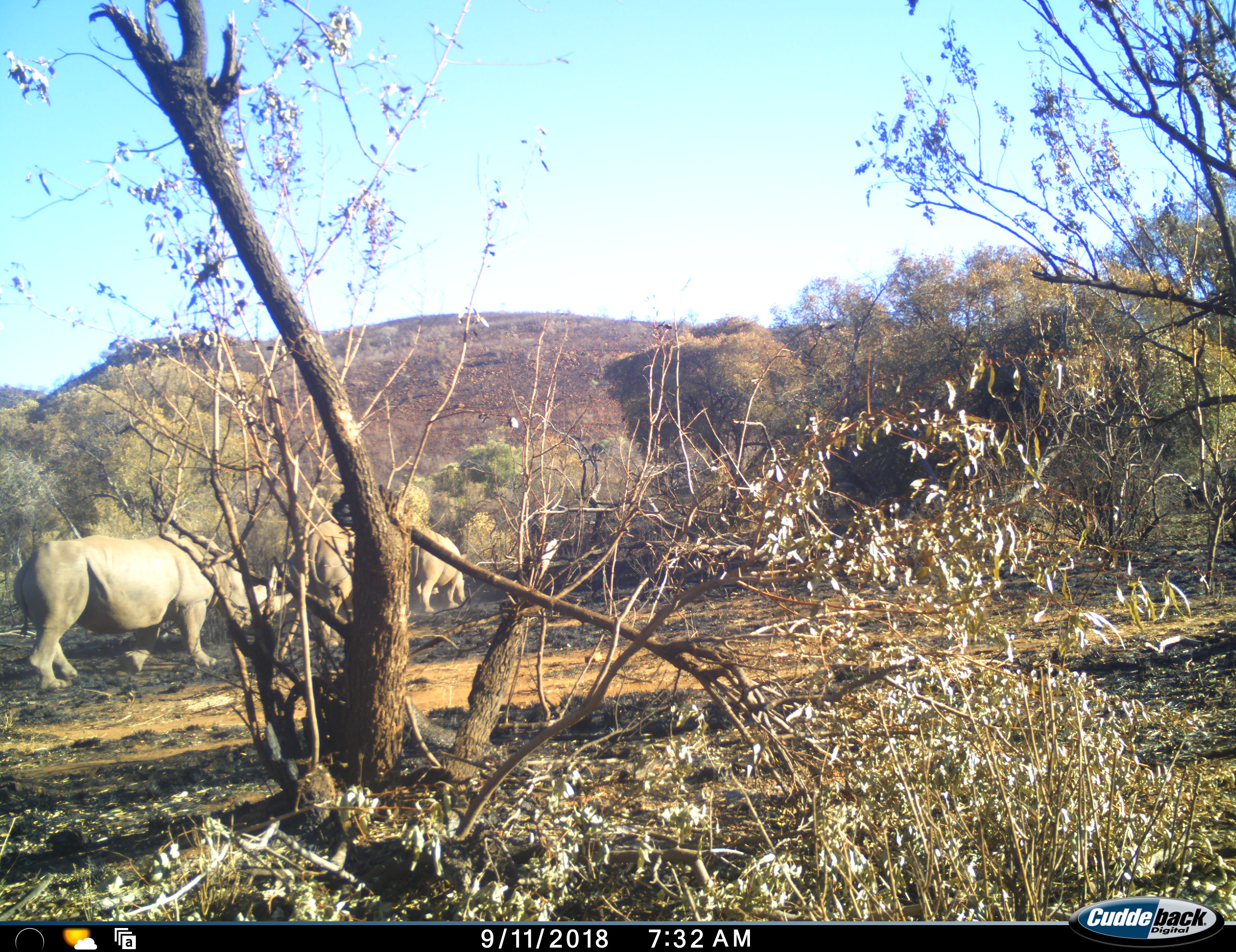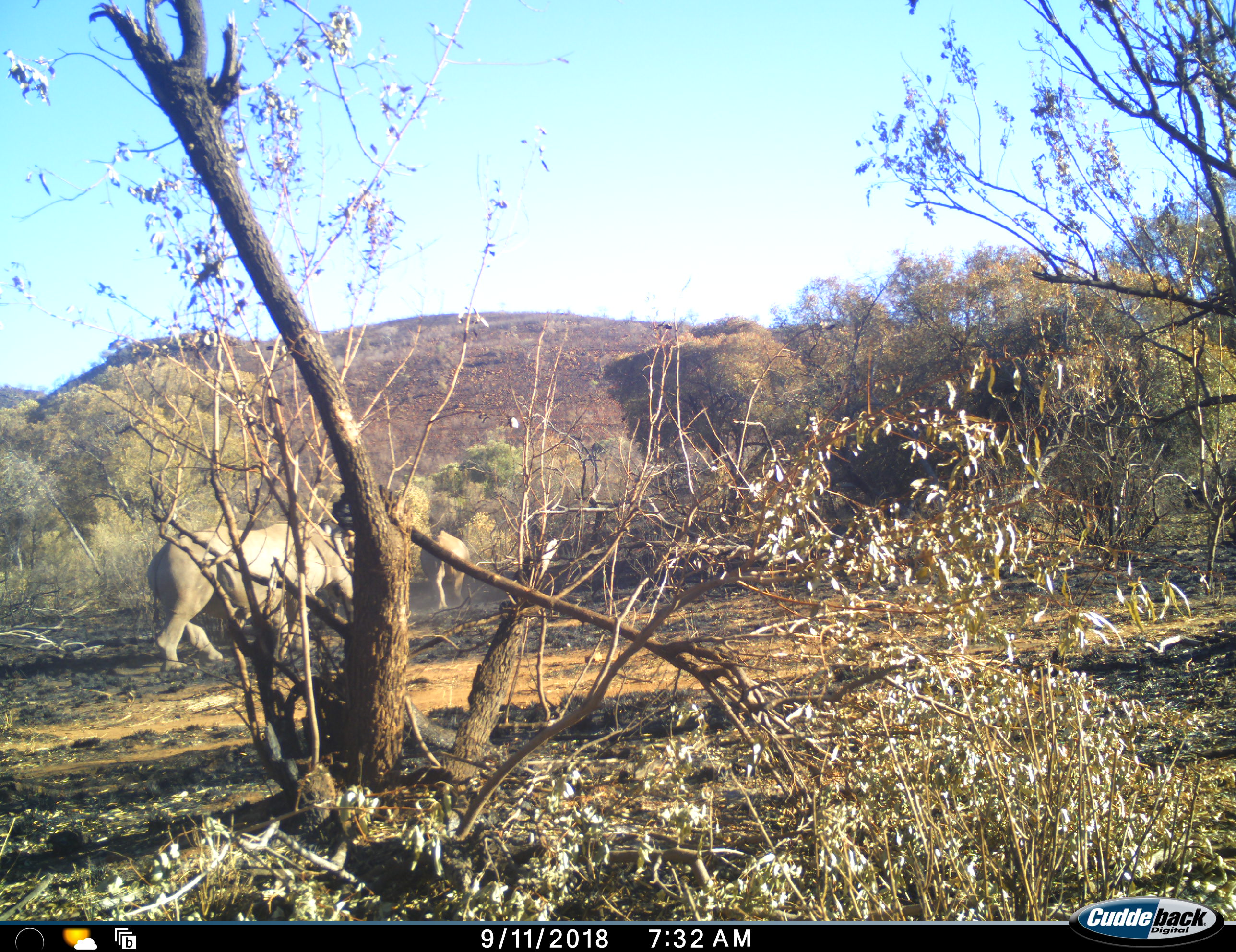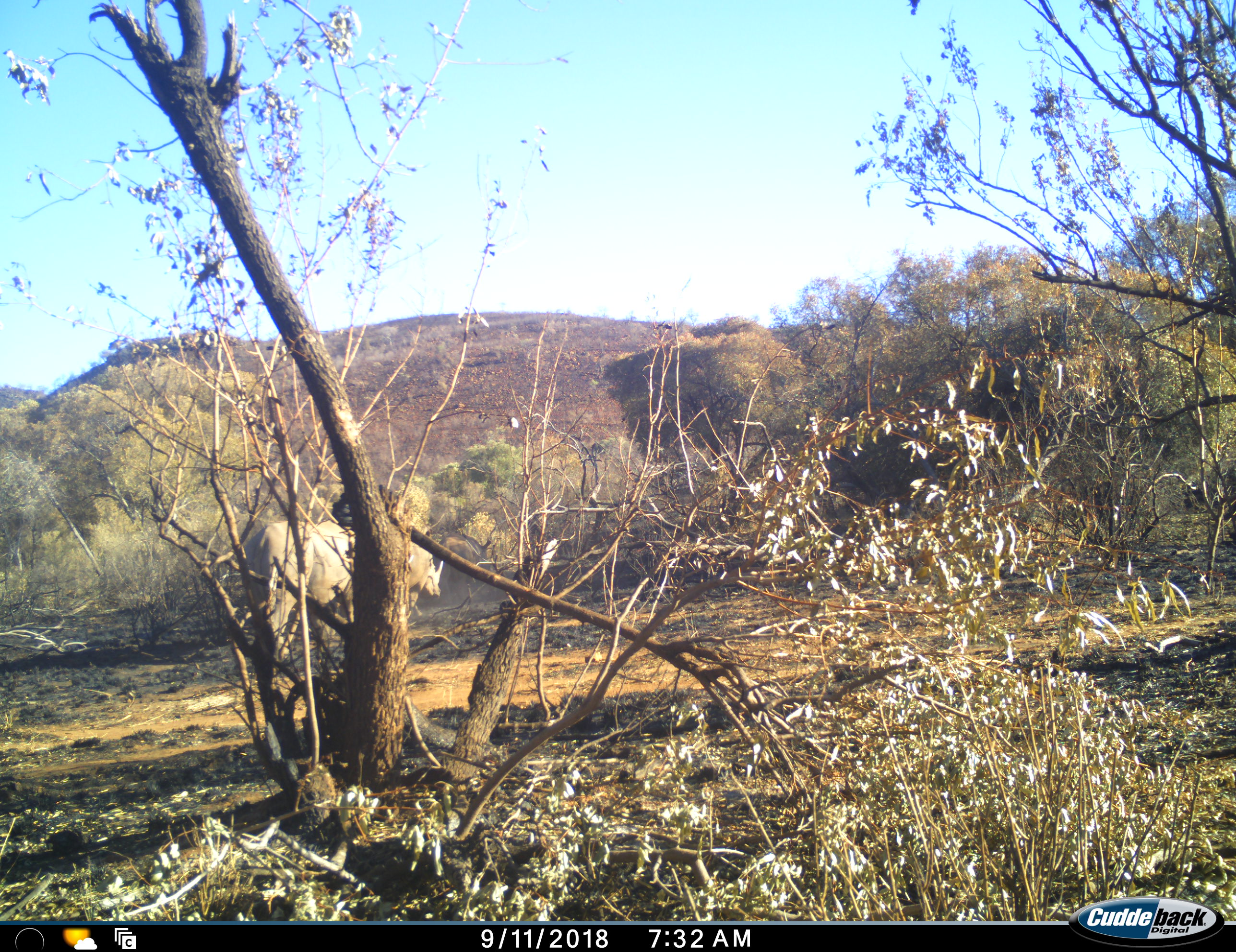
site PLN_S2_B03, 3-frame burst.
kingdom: Animalia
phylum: Chordata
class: Mammalia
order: Perissodactyla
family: Rhinocerotidae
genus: Ceratotherium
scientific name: Ceratotherium simum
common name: white rhinoceros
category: rhinoceroswhite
Rhinoceroswhite (white rhinoceros) (Ceratotherium simum), count 3. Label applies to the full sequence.